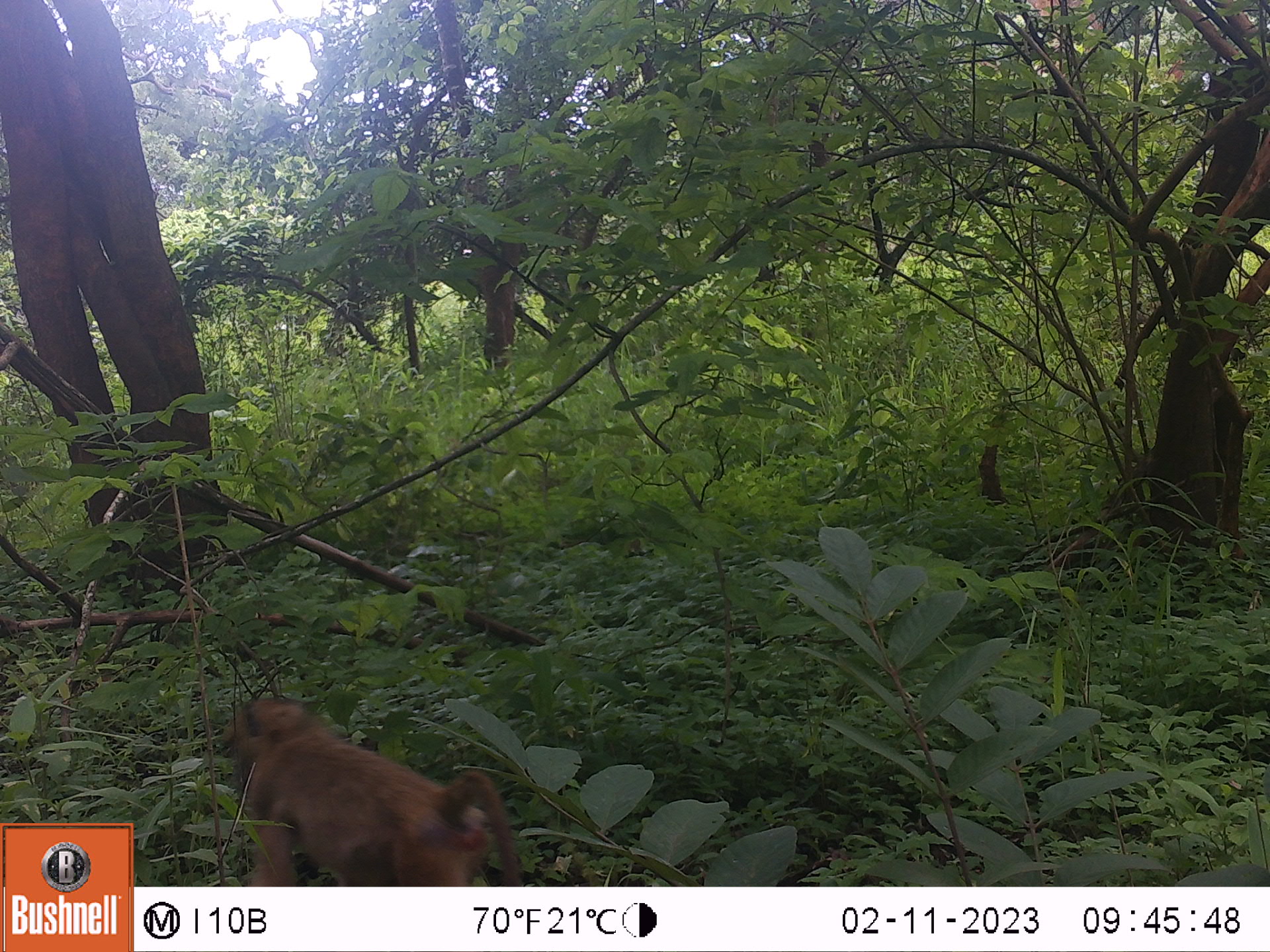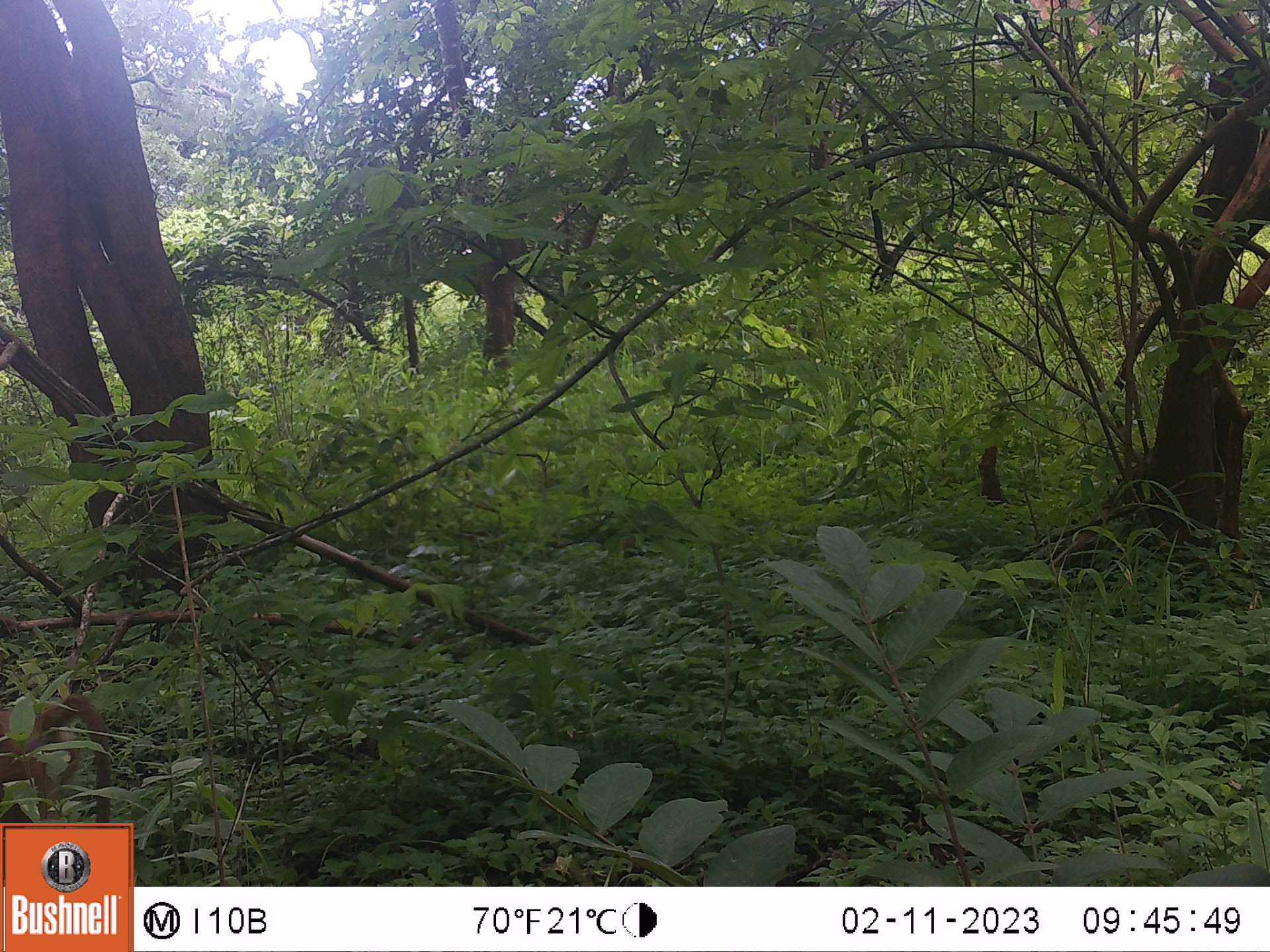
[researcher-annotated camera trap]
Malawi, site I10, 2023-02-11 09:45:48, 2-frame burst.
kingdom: Animalia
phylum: Chordata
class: Mammalia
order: Primates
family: Cercopithecidae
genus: Papio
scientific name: Papio cynocephalus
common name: yellow baboon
Yellow baboon (Papio cynocephalus), count 1.